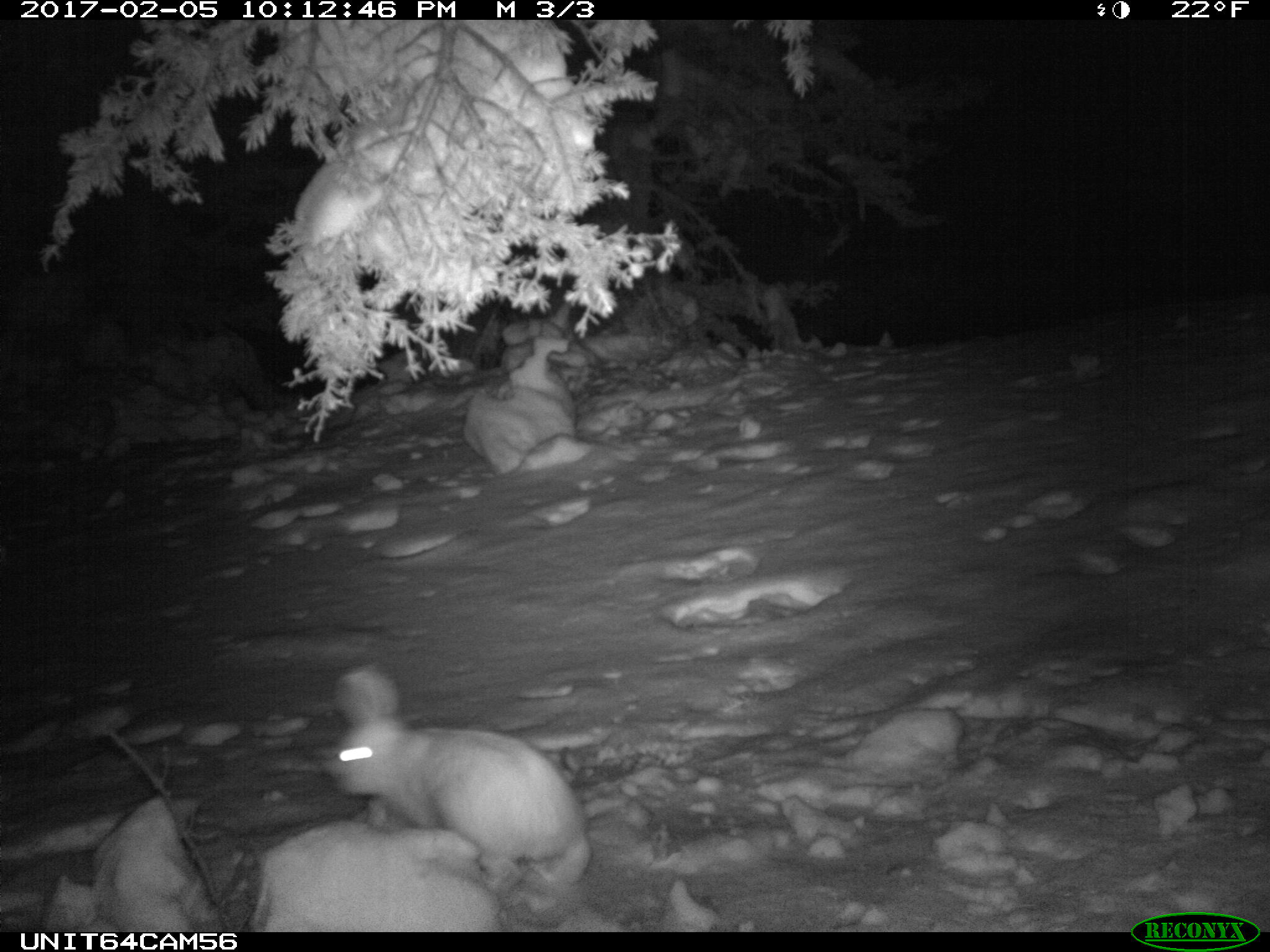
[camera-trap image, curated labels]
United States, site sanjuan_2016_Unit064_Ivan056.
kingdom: Animalia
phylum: Chordata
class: Mammalia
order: Lagomorpha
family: Leporidae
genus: Lepus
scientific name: Lepus americanus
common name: snowshoe hare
Lepus americanus (snowshoe hare).